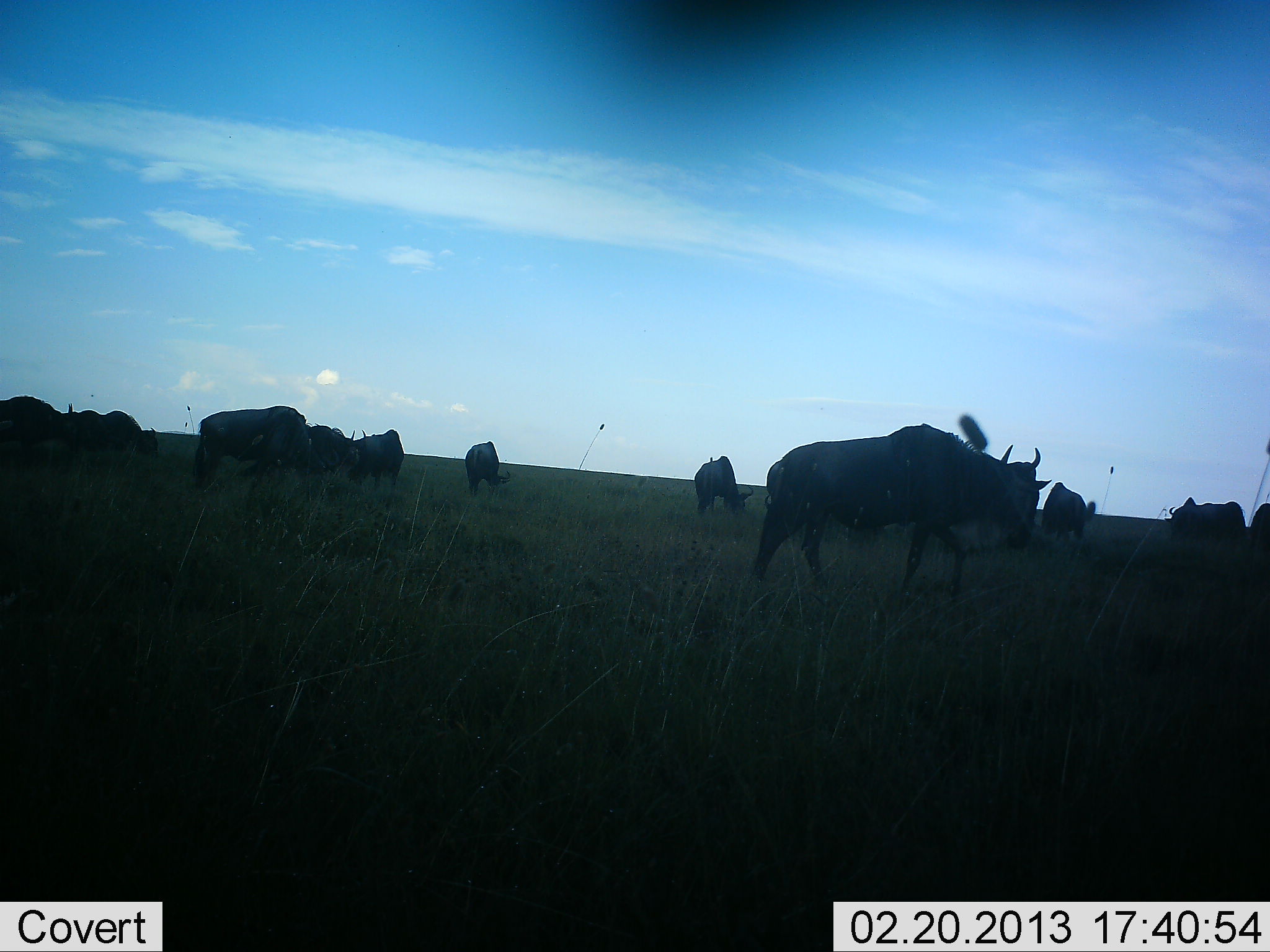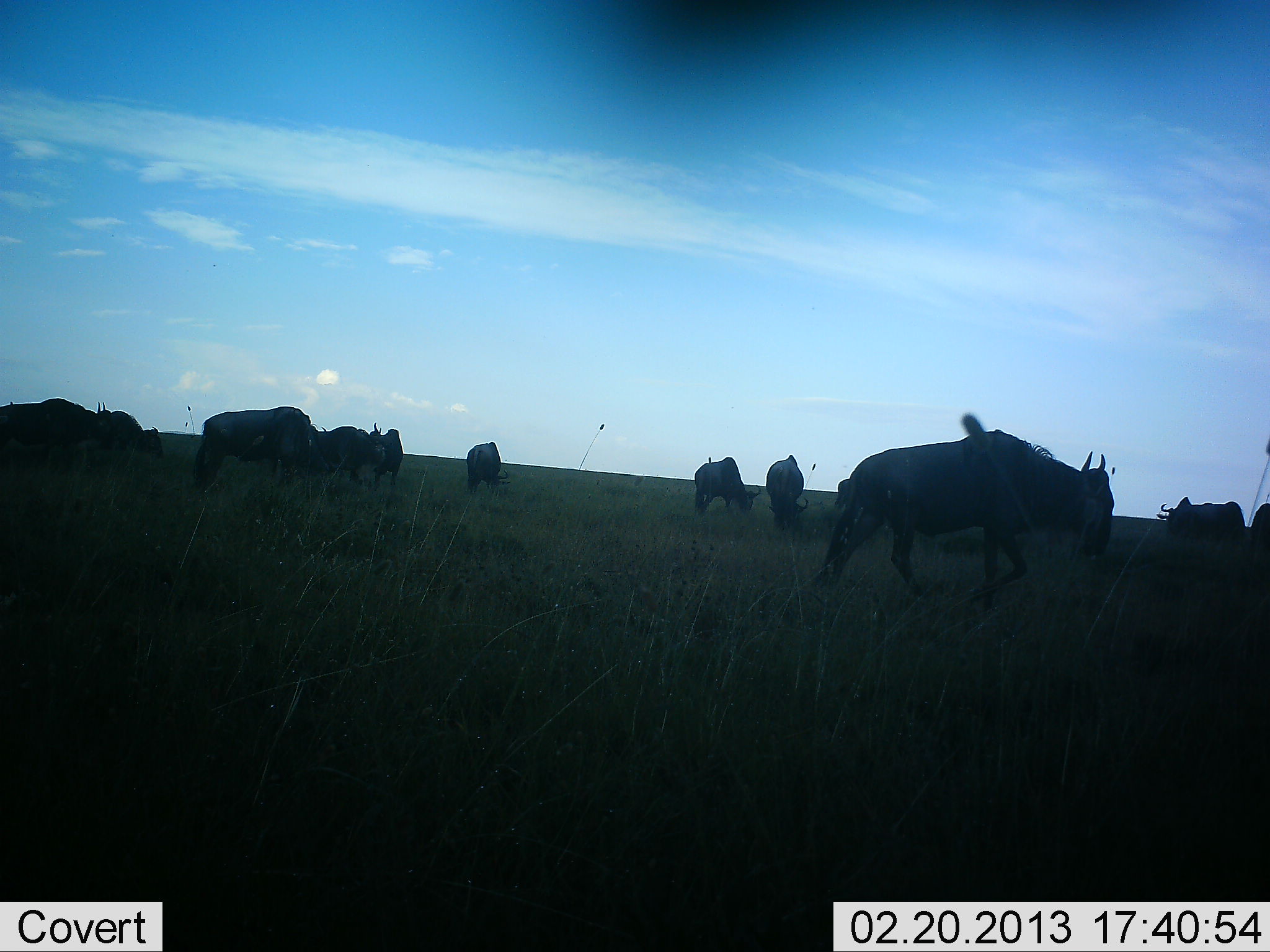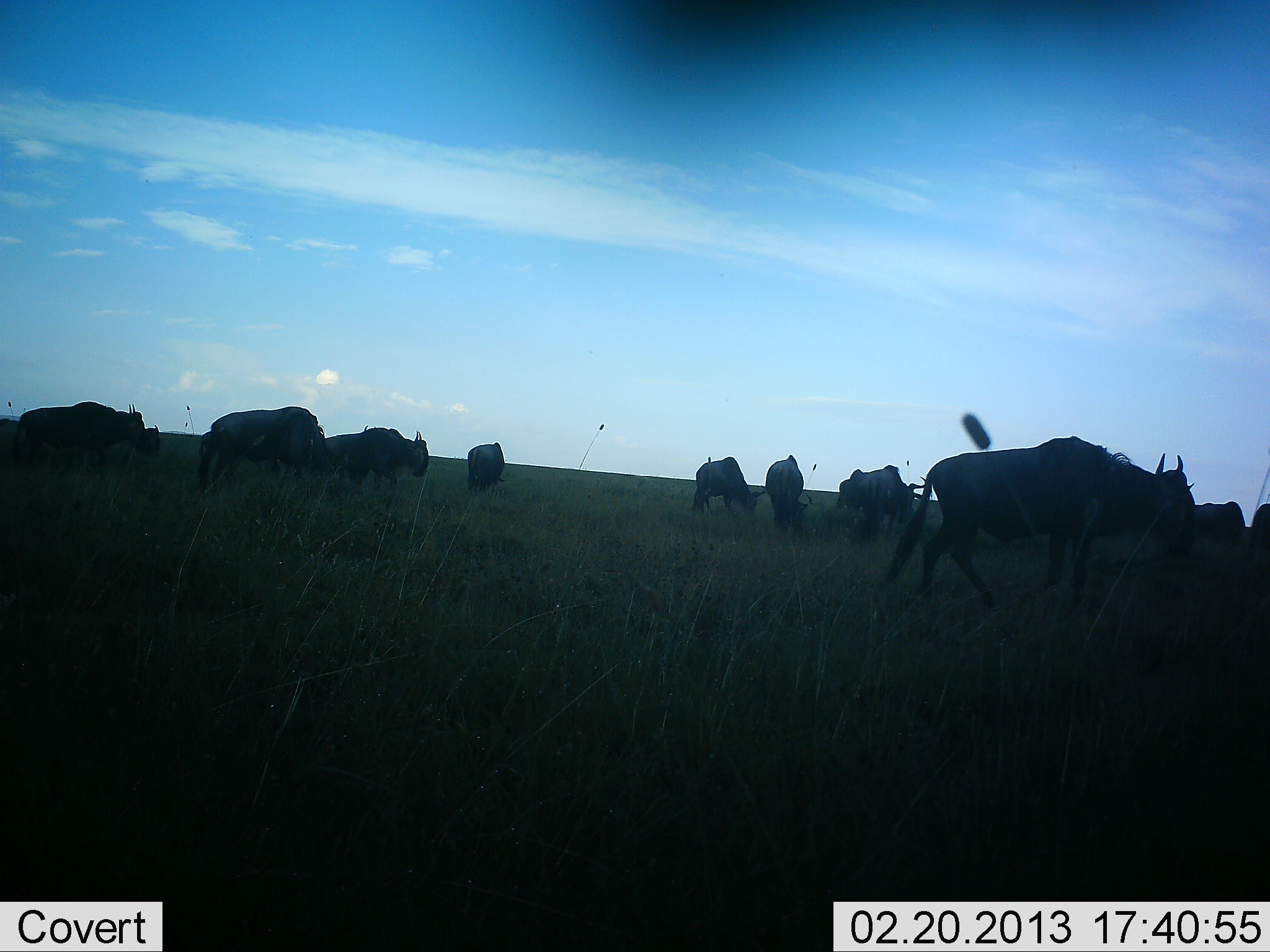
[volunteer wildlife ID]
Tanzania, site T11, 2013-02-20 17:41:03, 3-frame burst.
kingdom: Animalia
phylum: Chordata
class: Mammalia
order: Artiodactyla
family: Bovidae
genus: Connochaetes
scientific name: Connochaetes taurinus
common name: blue wildebeest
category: wildebeest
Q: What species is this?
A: Wildebeest (blue wildebeest) (Connochaetes taurinus).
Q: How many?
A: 11-50.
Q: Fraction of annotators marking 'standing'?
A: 50%.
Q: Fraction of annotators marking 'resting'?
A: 4%.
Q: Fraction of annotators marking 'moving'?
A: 79%.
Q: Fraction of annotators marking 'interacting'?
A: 4%.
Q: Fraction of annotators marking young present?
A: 0%.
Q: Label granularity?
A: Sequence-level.